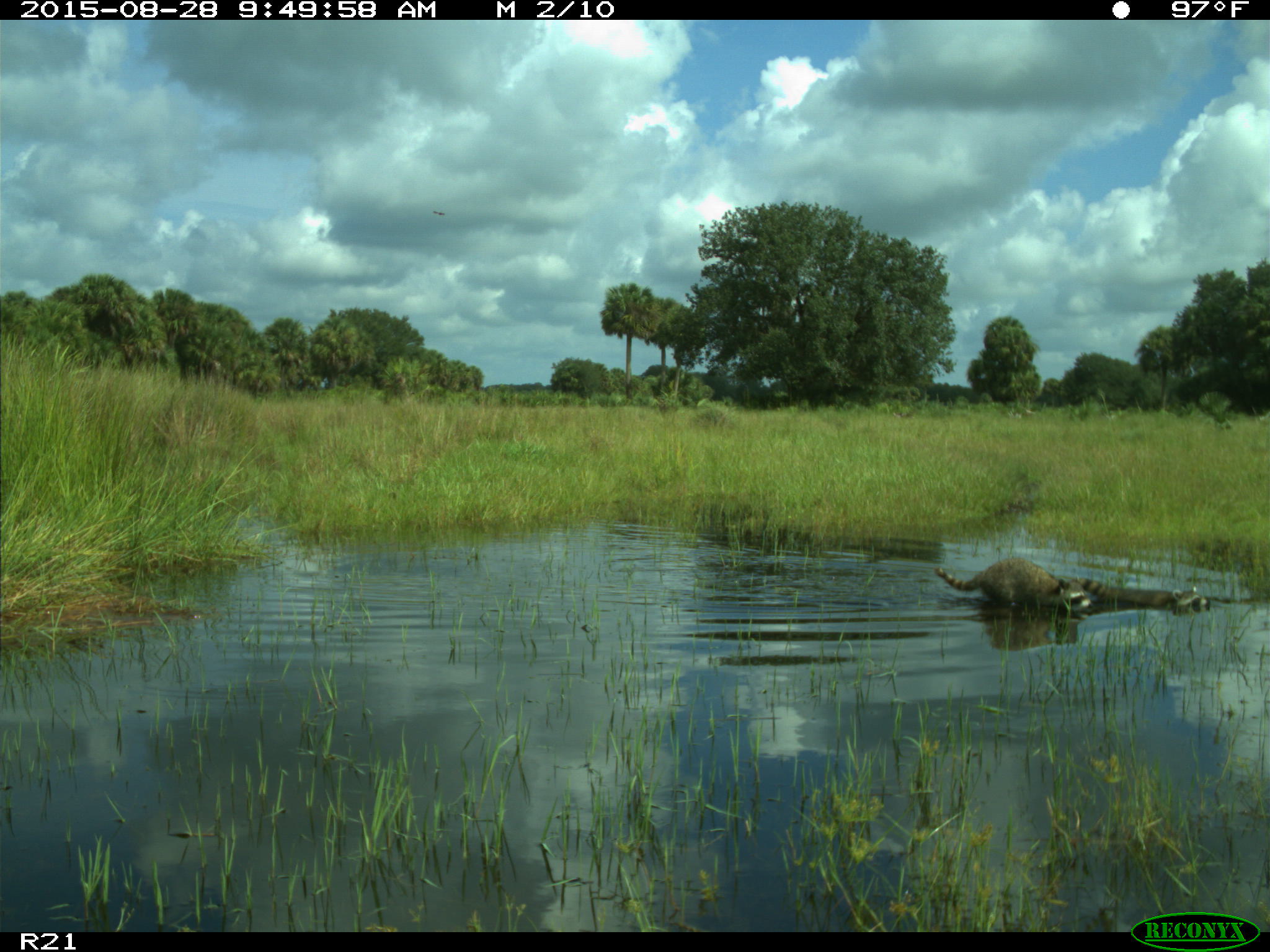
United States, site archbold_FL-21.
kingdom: Animalia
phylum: Chordata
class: Mammalia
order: Carnivora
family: Procyonidae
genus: Procyon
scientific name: Procyon lotor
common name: common raccoon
Procyon lotor (common raccoon).